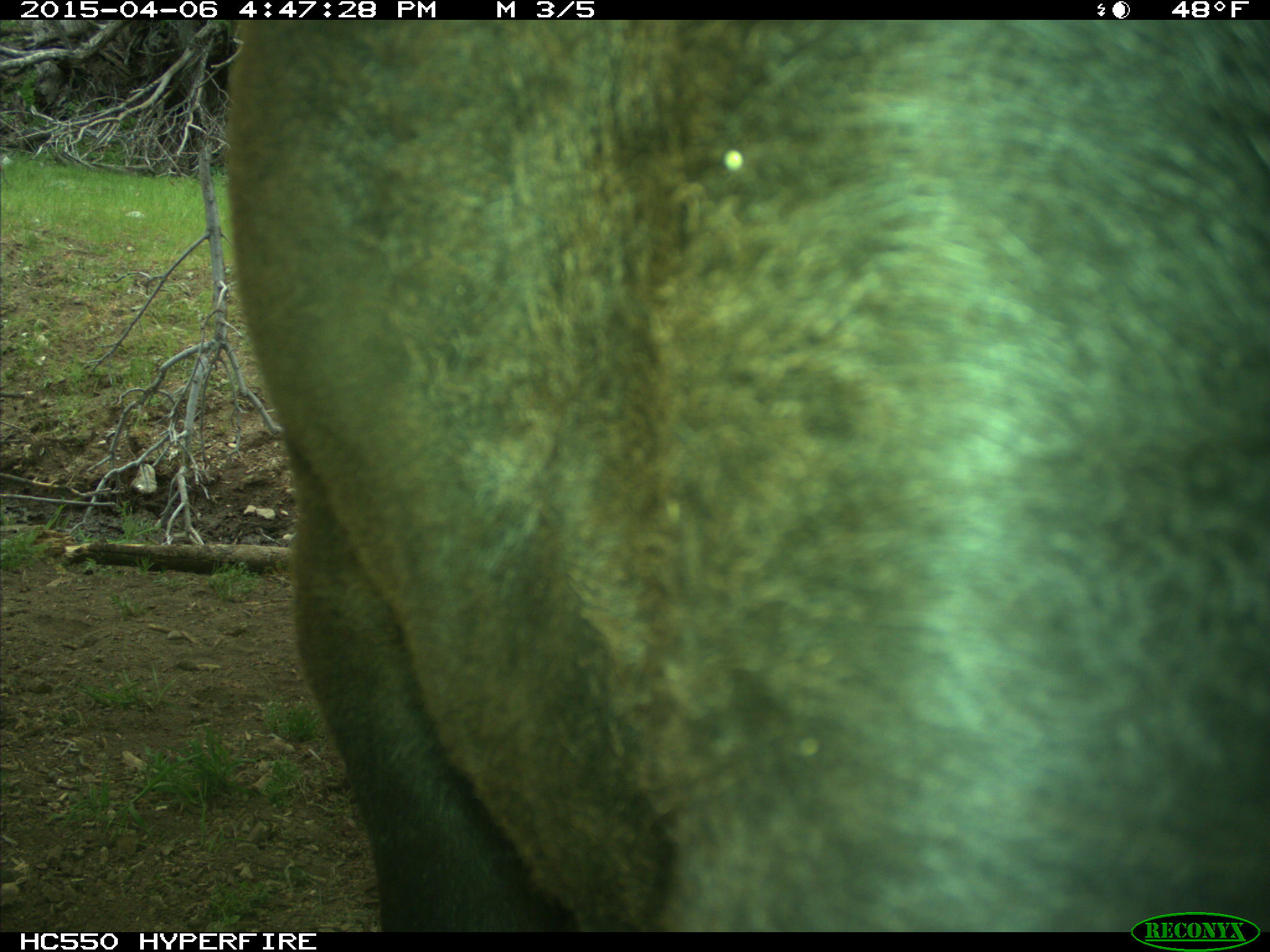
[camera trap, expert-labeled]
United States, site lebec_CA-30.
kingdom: Animalia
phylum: Chordata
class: Mammalia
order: Artiodactyla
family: Bovidae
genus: Bos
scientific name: Bos taurus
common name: domestic cow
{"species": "Bos taurus (domestic cow)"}